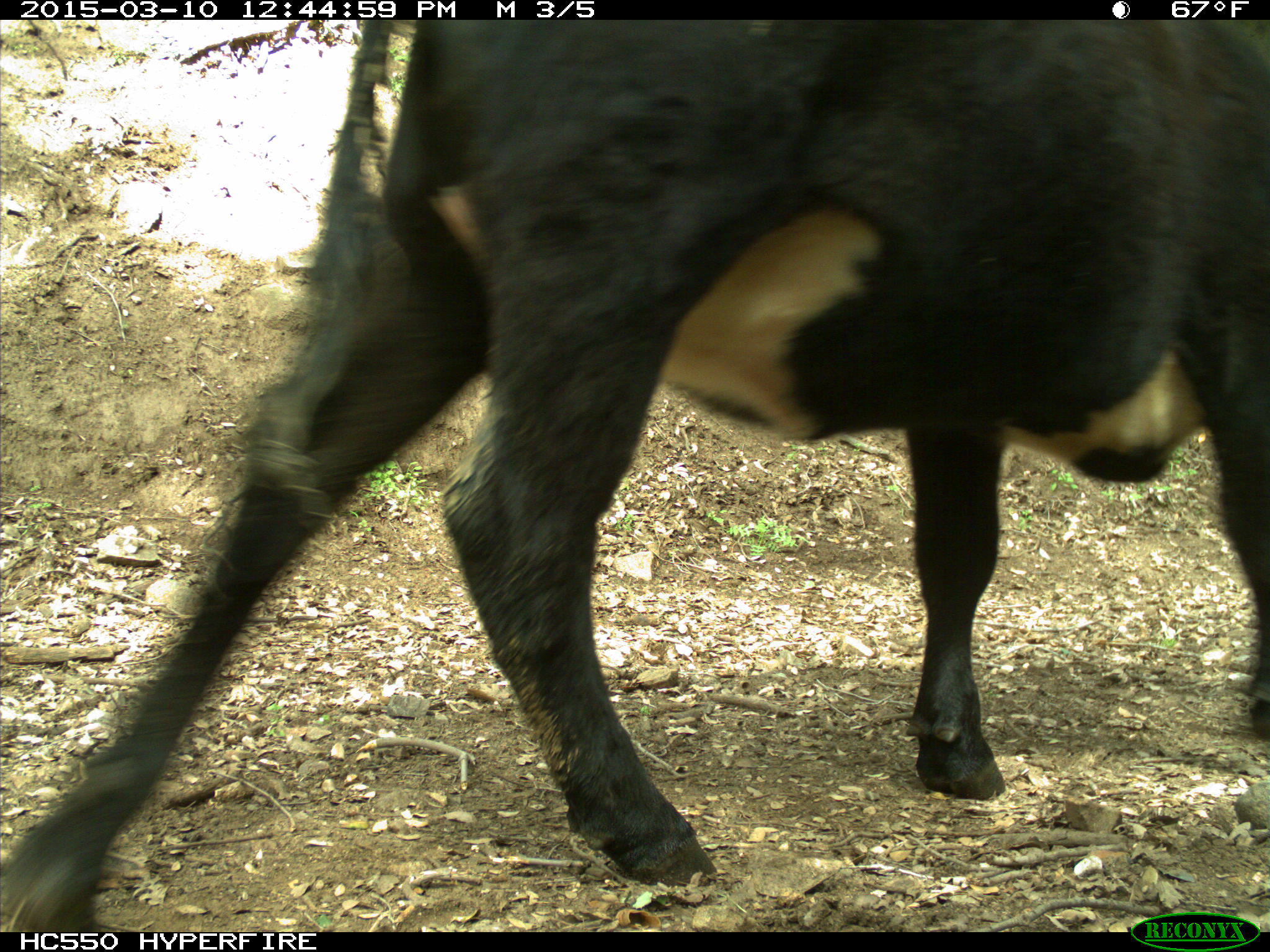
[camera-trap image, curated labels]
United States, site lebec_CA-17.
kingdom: Animalia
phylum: Chordata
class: Mammalia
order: Artiodactyla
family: Bovidae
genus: Bos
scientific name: Bos taurus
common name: domestic cow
Bos taurus (domestic cow).